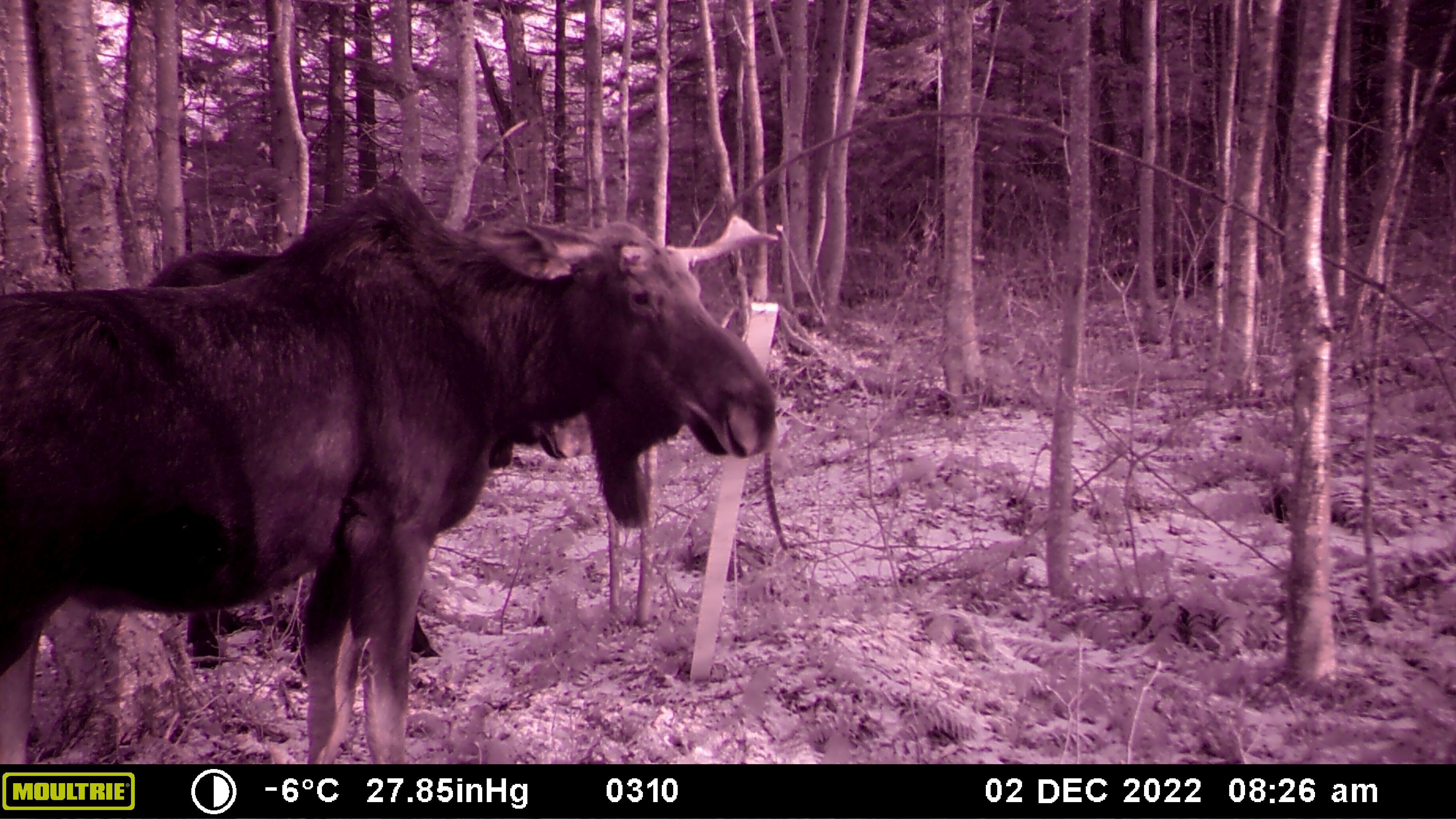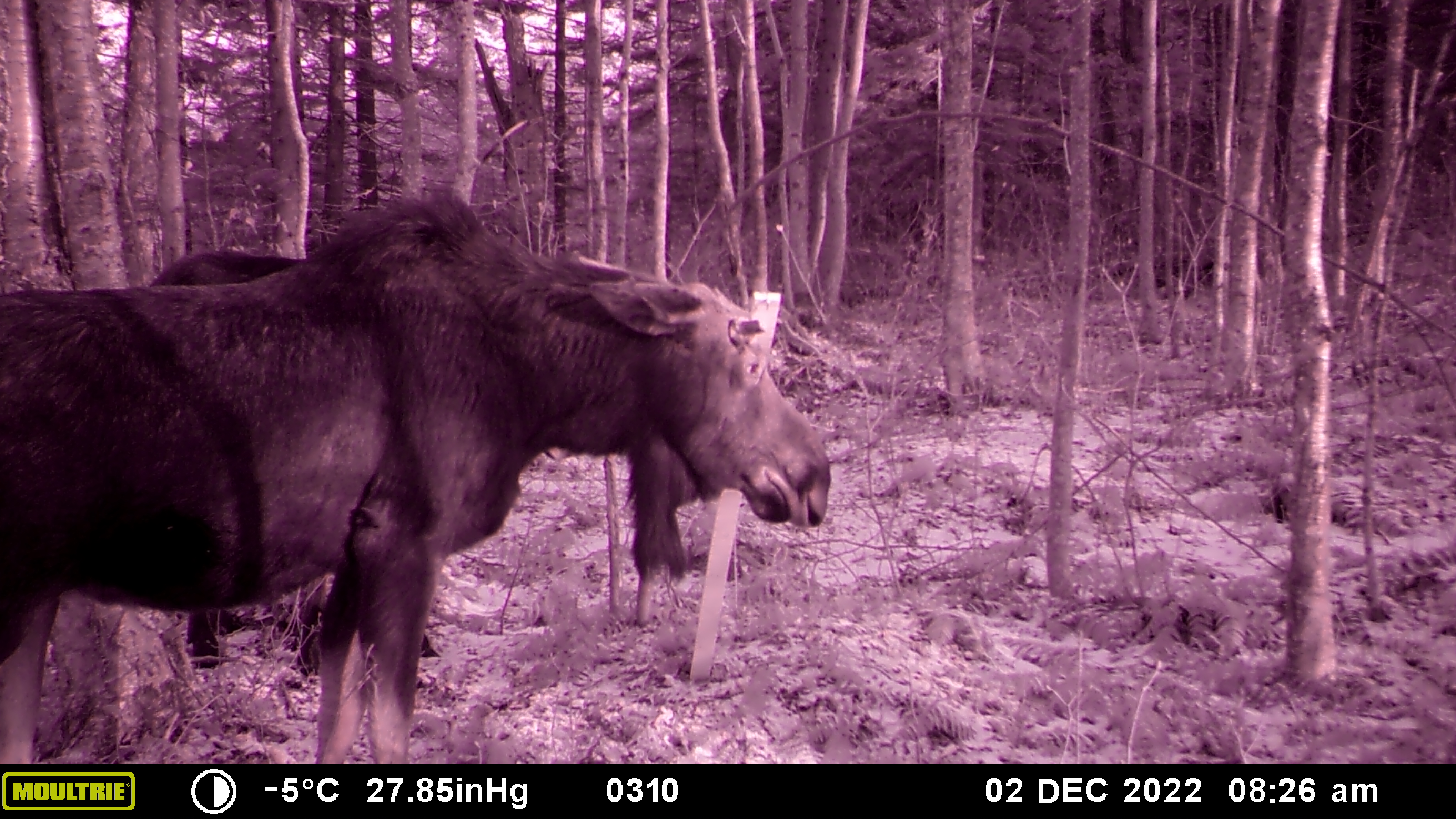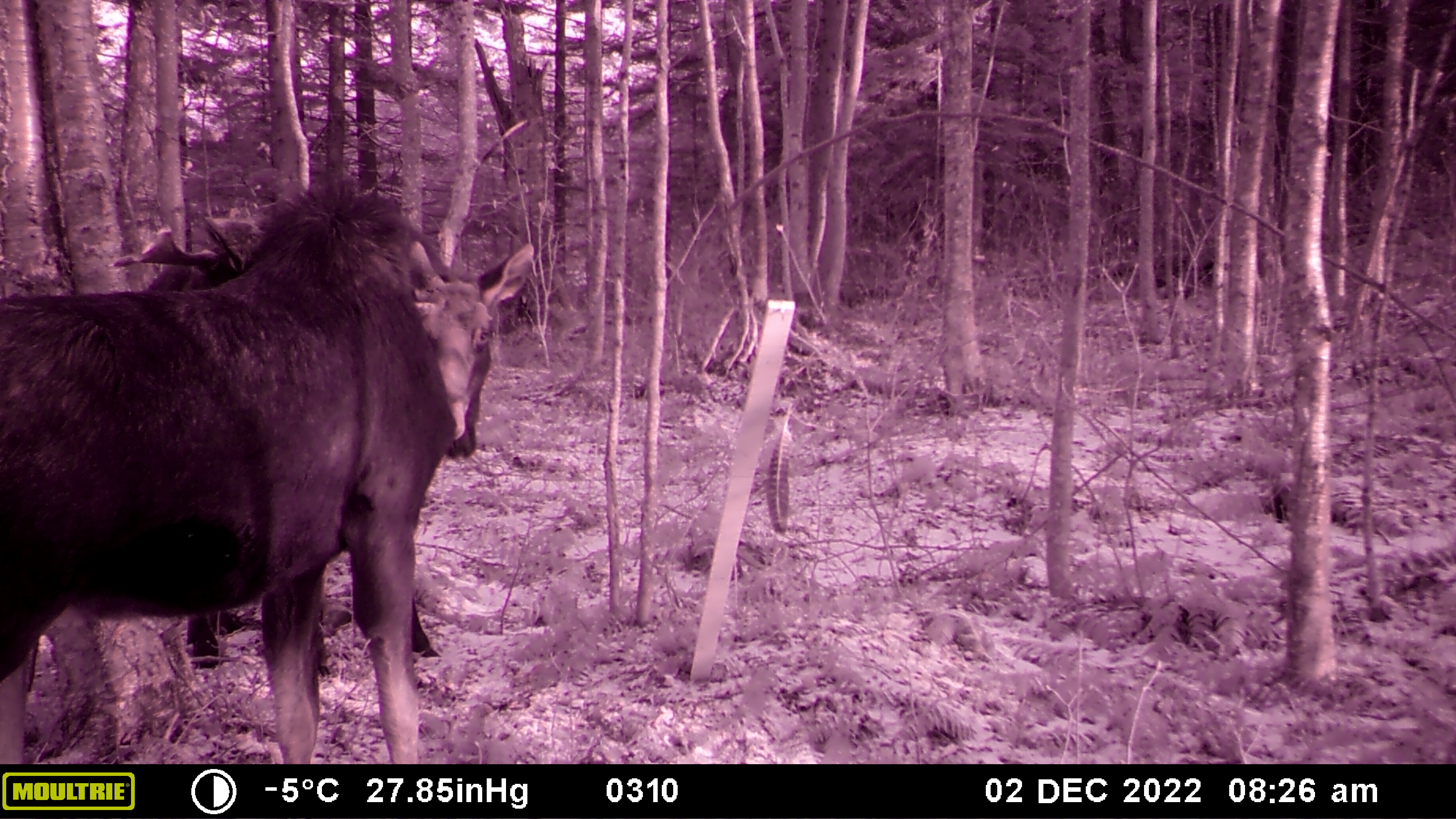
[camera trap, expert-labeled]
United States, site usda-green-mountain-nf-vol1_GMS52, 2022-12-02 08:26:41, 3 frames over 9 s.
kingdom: Animalia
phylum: Chordata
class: Mammalia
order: Artiodactyla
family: Cervidae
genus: Alces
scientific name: Alces alces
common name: moose